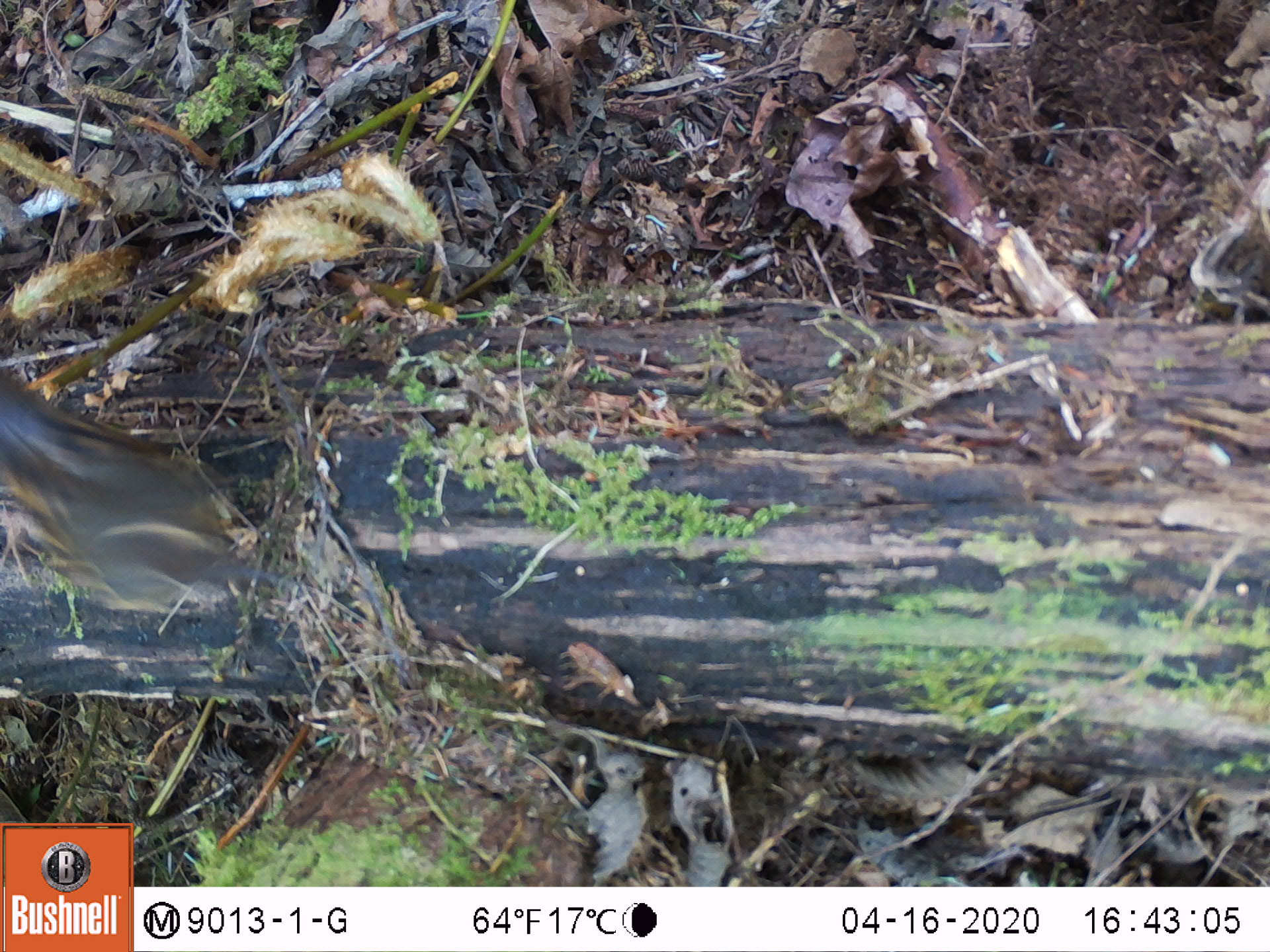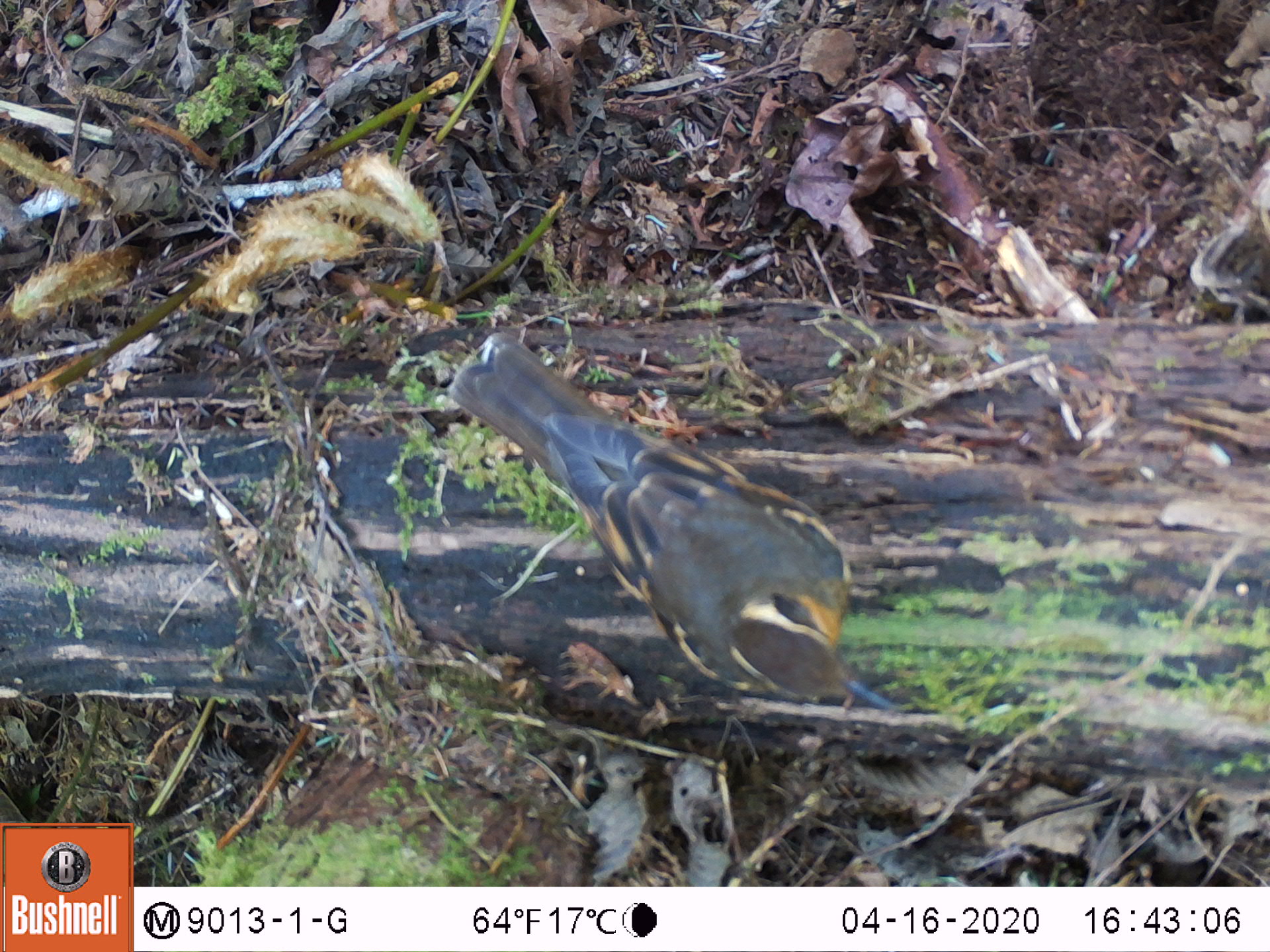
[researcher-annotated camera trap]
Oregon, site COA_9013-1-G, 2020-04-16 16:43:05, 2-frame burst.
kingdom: Animalia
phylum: Chordata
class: Aves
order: Passeriformes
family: Turdidae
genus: Ixoreus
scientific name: Ixoreus naevius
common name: varied thrush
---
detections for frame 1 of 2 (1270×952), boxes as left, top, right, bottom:
varied thrush: 3, 377, 257, 617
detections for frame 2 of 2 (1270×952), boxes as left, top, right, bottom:
varied thrush: 453, 341, 866, 706